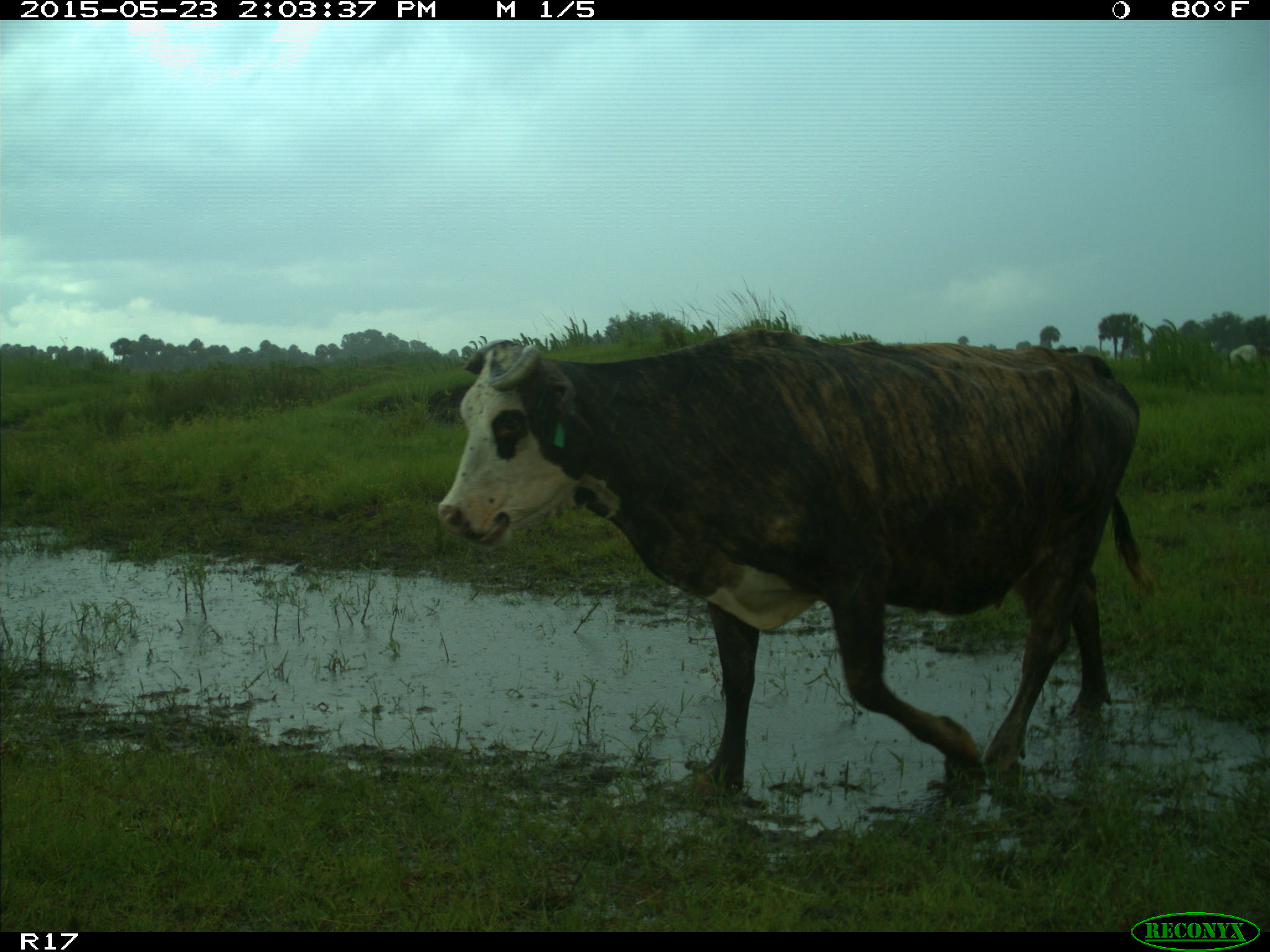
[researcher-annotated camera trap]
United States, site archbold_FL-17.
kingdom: Animalia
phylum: Chordata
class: Mammalia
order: Artiodactyla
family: Bovidae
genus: Bos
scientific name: Bos taurus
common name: domestic cow